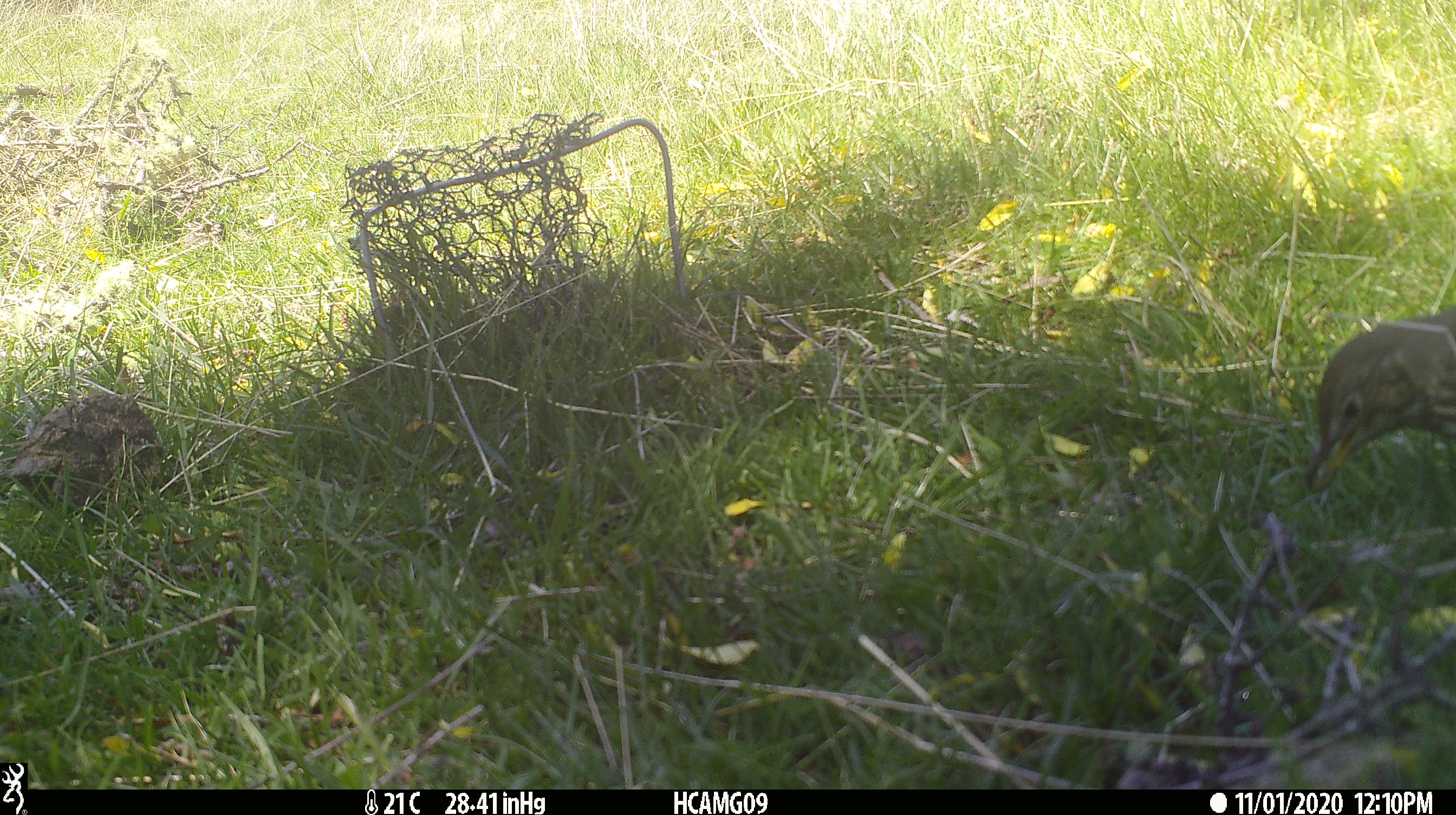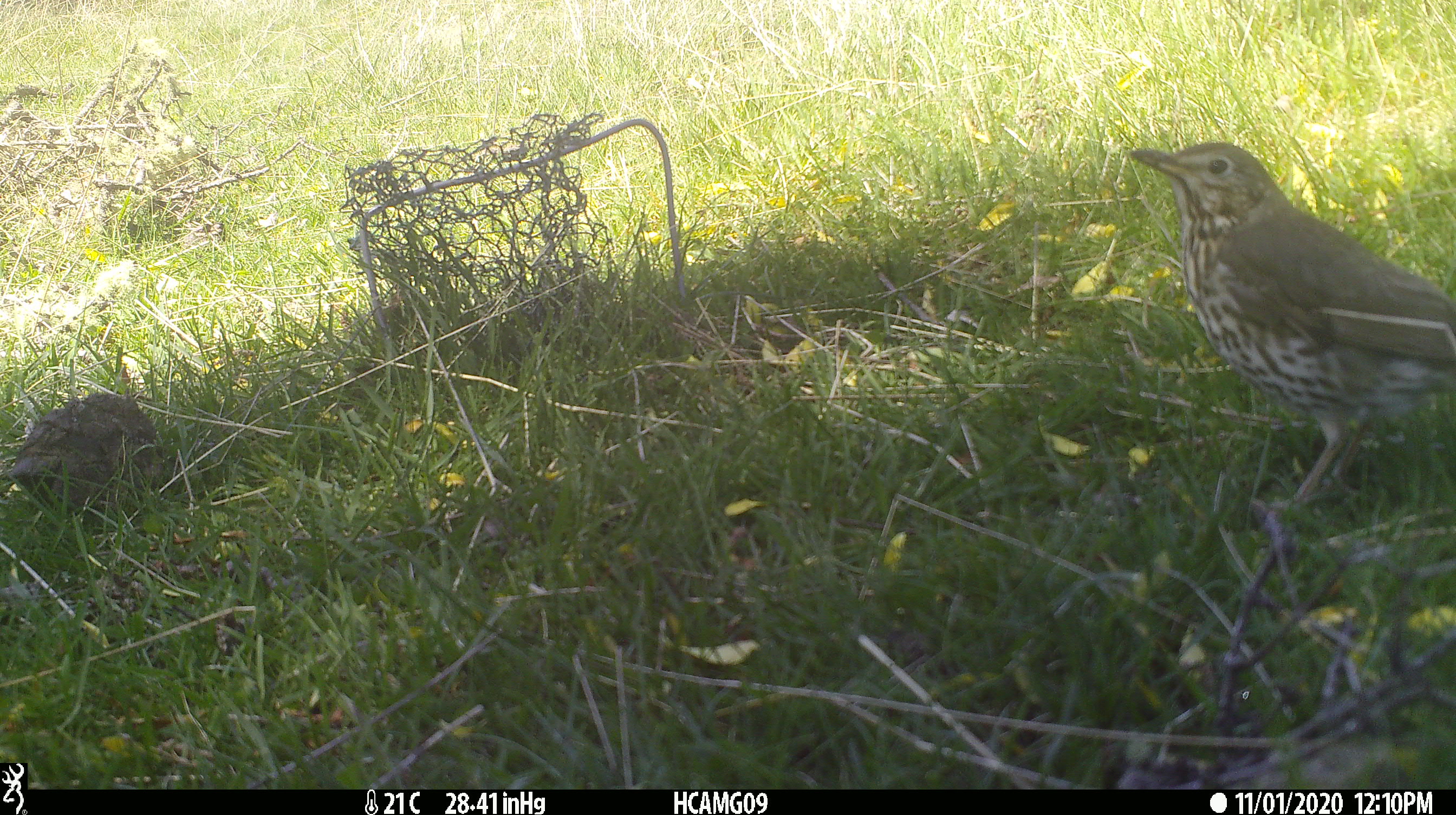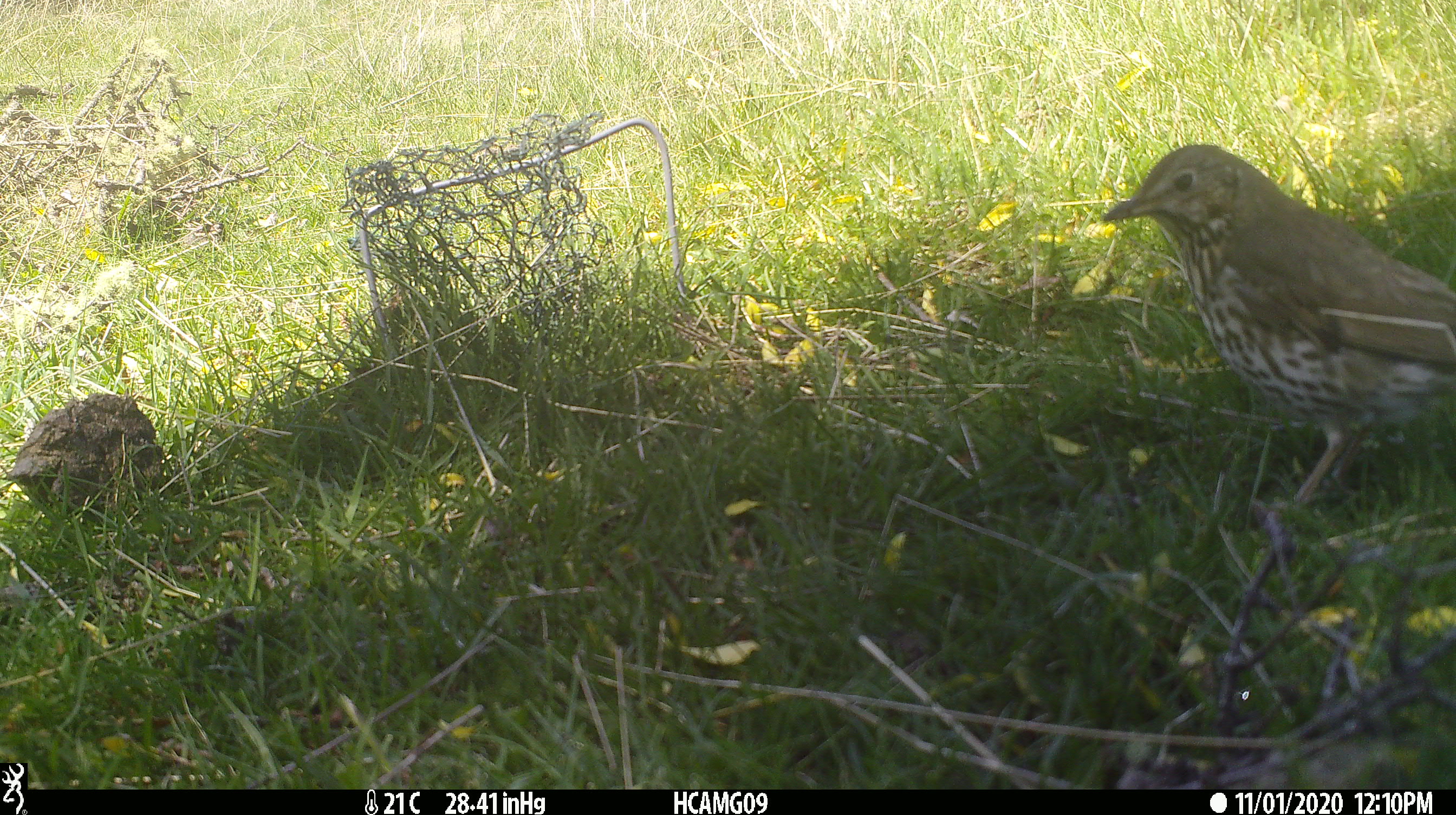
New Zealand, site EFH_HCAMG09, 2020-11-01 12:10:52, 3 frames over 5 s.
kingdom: Animalia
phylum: Chordata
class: Aves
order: Passeriformes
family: Turdidae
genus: Turdus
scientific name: Turdus philomelos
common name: song thrush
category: thrush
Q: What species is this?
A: Thrush (song thrush) (Turdus philomelos).